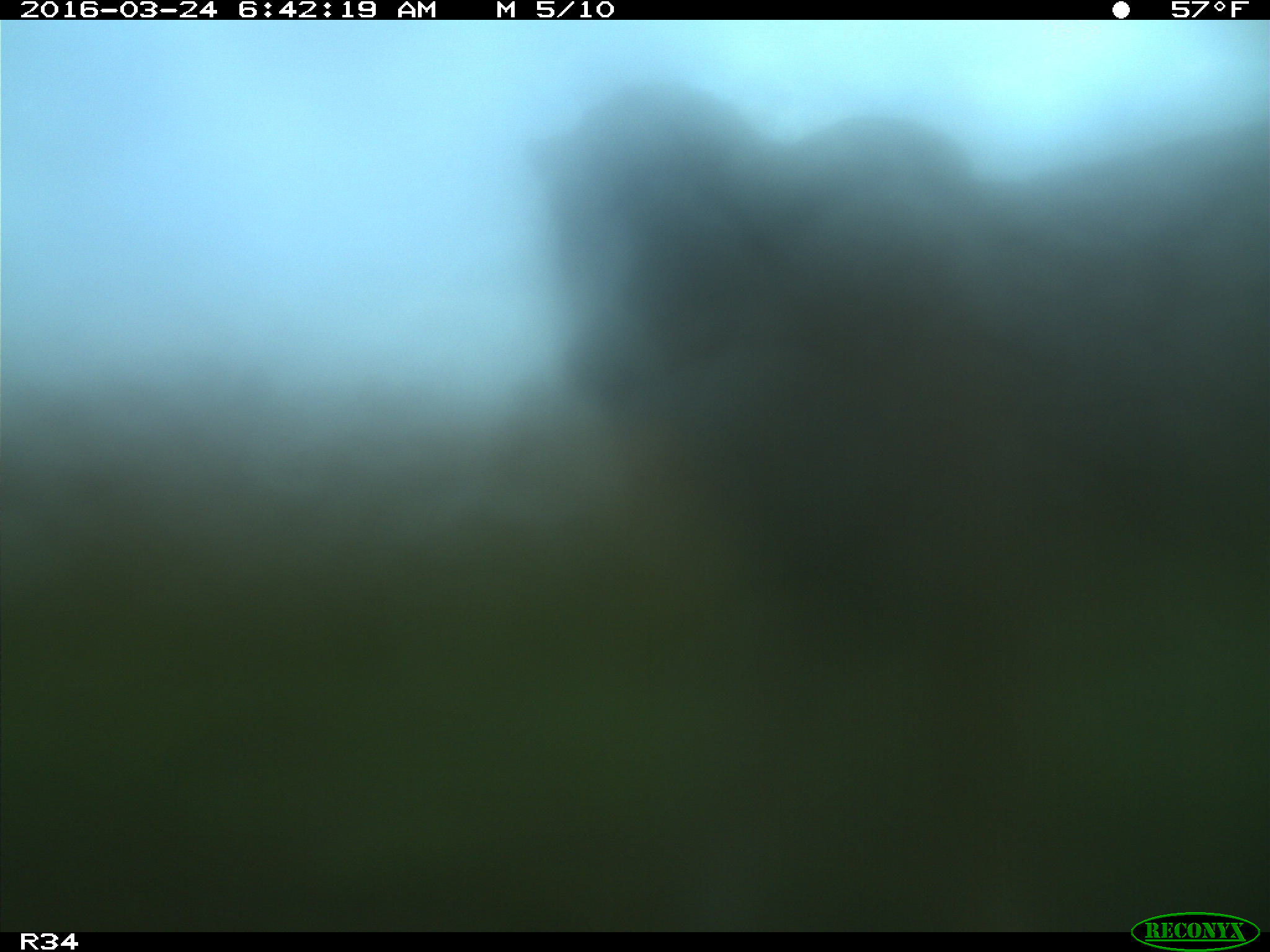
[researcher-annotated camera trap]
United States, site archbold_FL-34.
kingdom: Animalia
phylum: Chordata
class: Mammalia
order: Artiodactyla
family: Bovidae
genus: Bos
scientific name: Bos taurus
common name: domestic cow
Bos taurus (domestic cow).